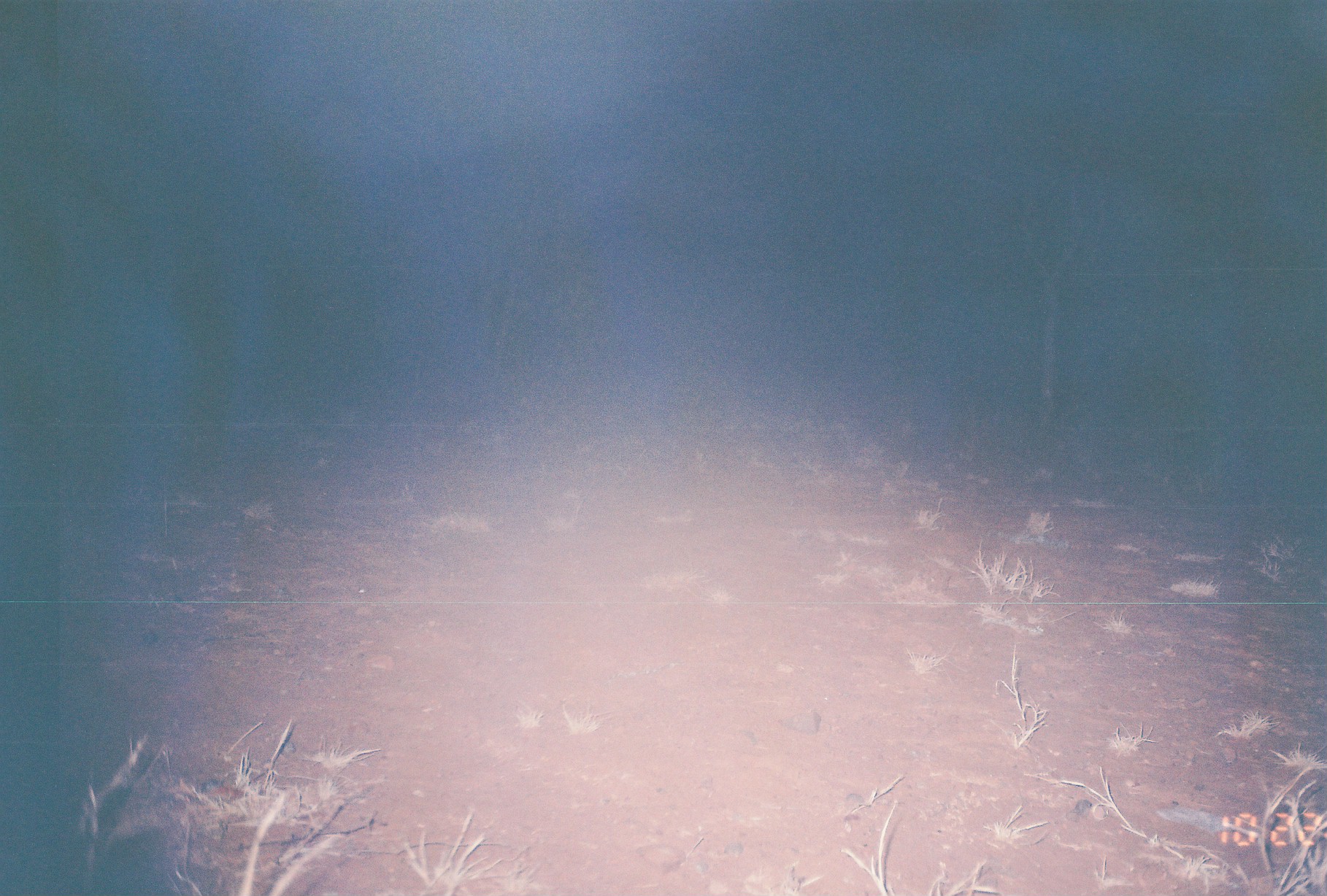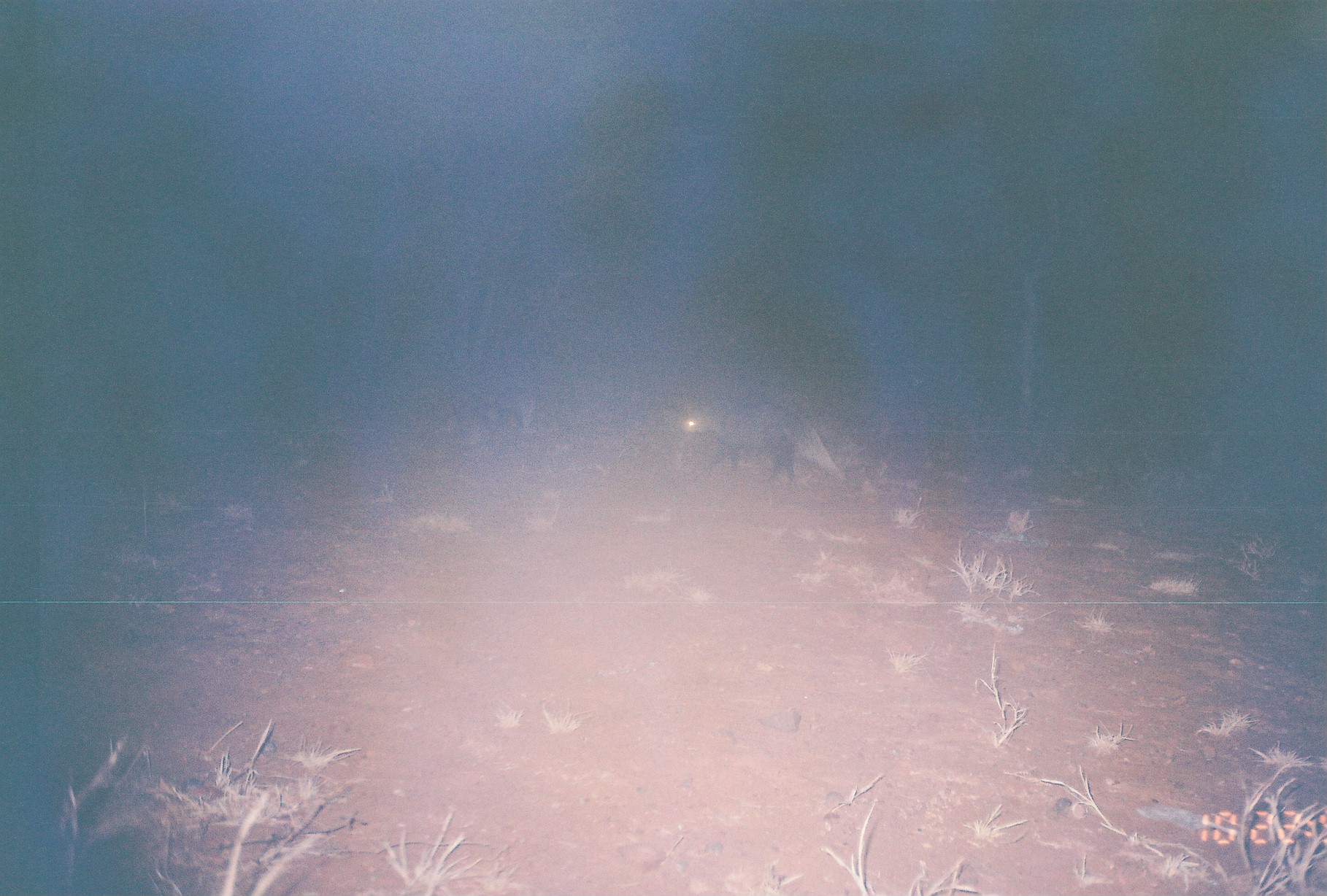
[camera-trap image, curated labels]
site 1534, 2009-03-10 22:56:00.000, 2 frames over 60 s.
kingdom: Animalia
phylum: Chordata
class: Mammalia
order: Carnivora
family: Herpestidae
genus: Ichneumia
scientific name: Ichneumia albicauda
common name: white-tailed mongoose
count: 1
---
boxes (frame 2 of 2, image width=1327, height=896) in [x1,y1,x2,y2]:
ichneumia albicauda: [678,395,847,489]